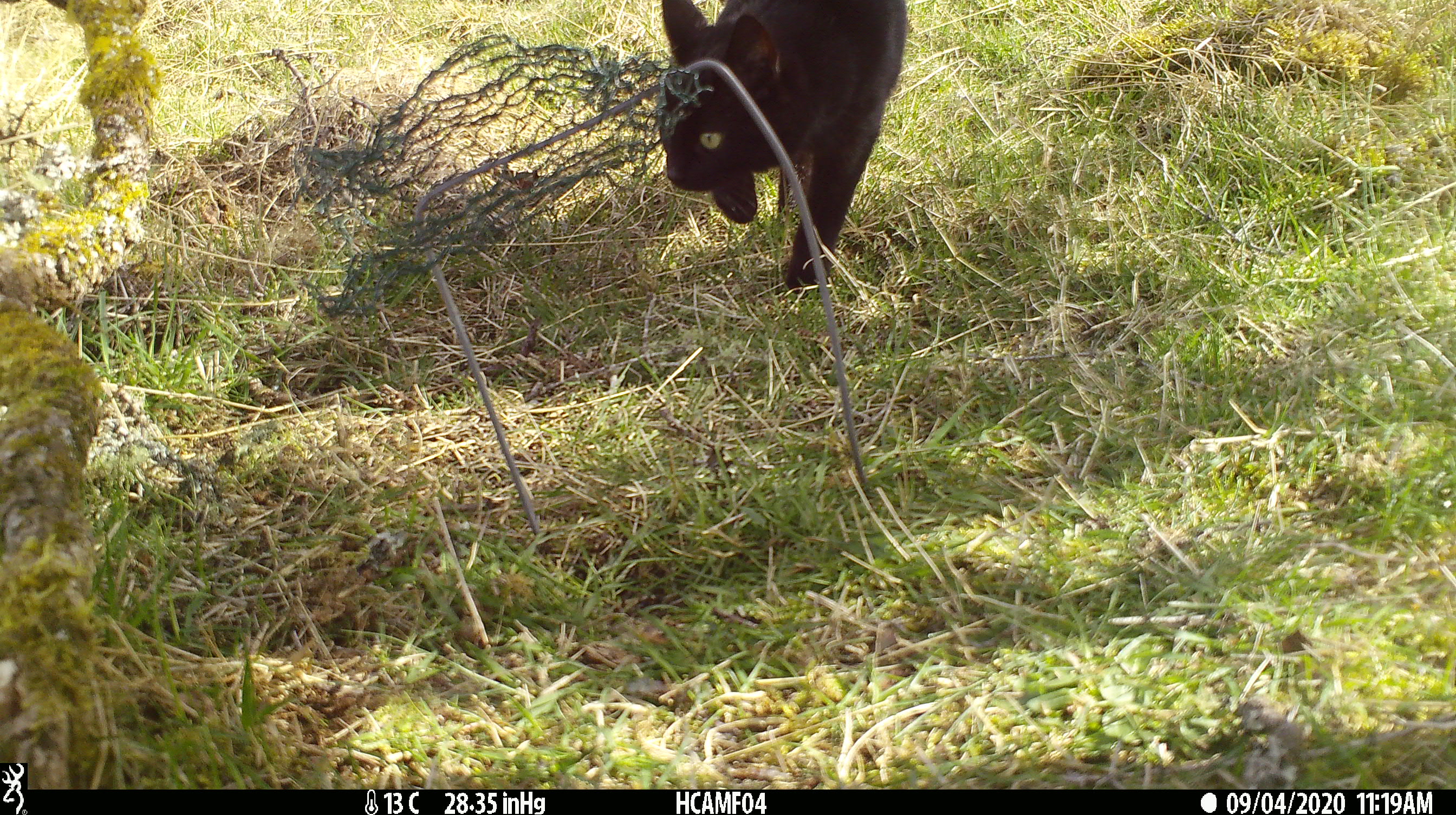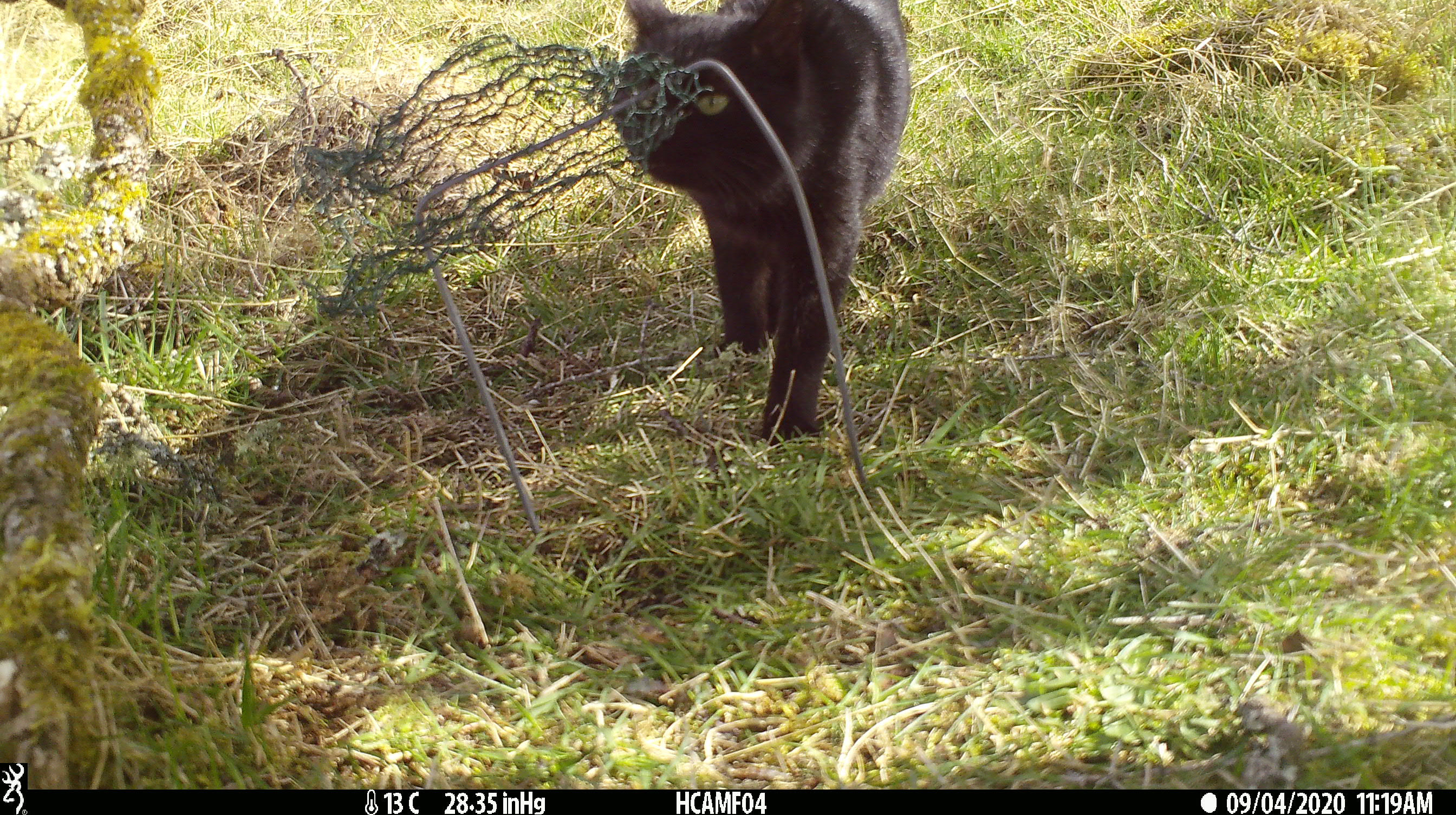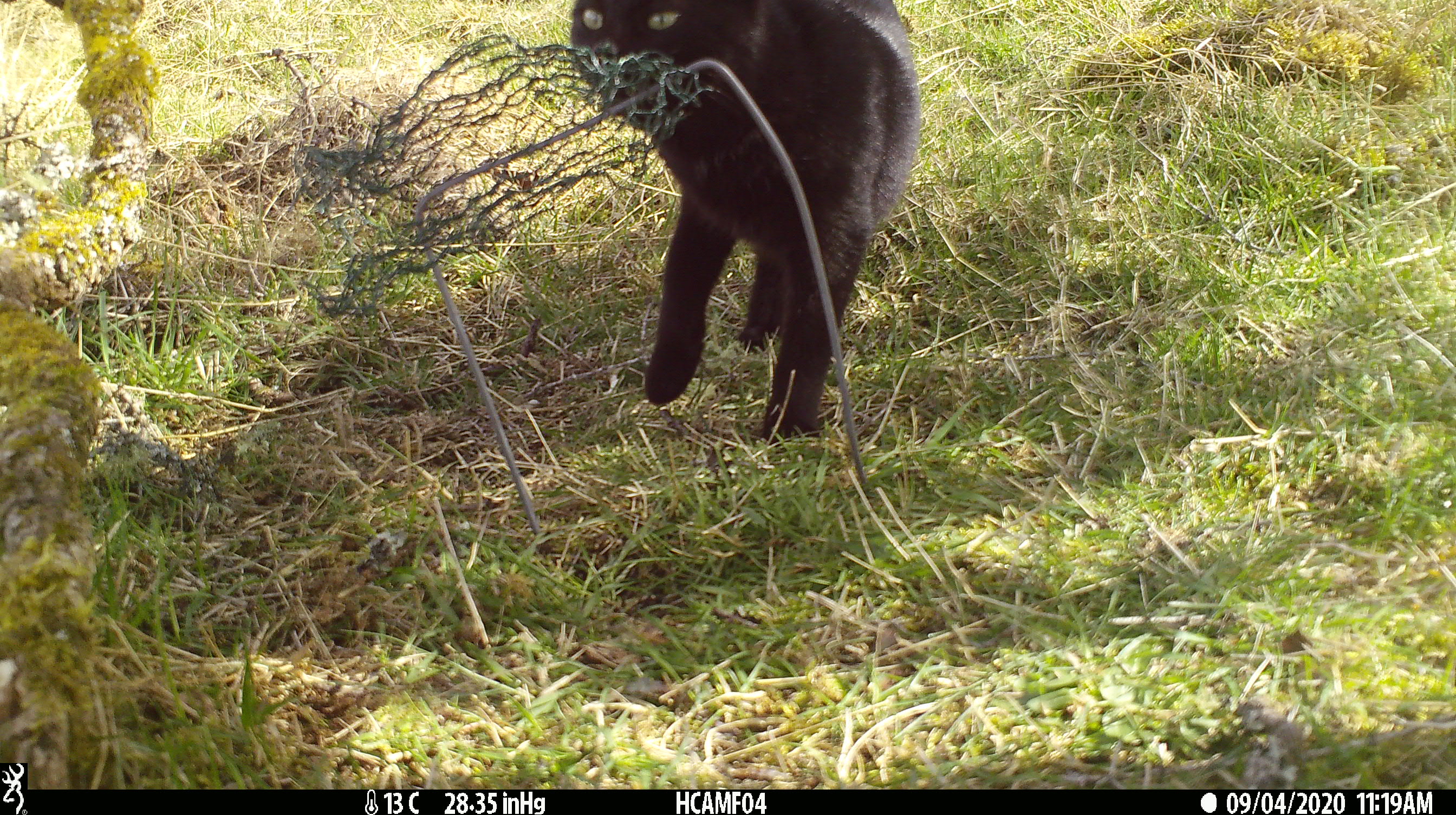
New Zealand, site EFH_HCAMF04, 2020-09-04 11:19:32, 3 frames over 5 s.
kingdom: Animalia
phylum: Chordata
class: Mammalia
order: Carnivora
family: Felidae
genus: Felis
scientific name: Felis catus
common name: domestic cat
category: cat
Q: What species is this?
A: Cat (domestic cat) (Felis catus).